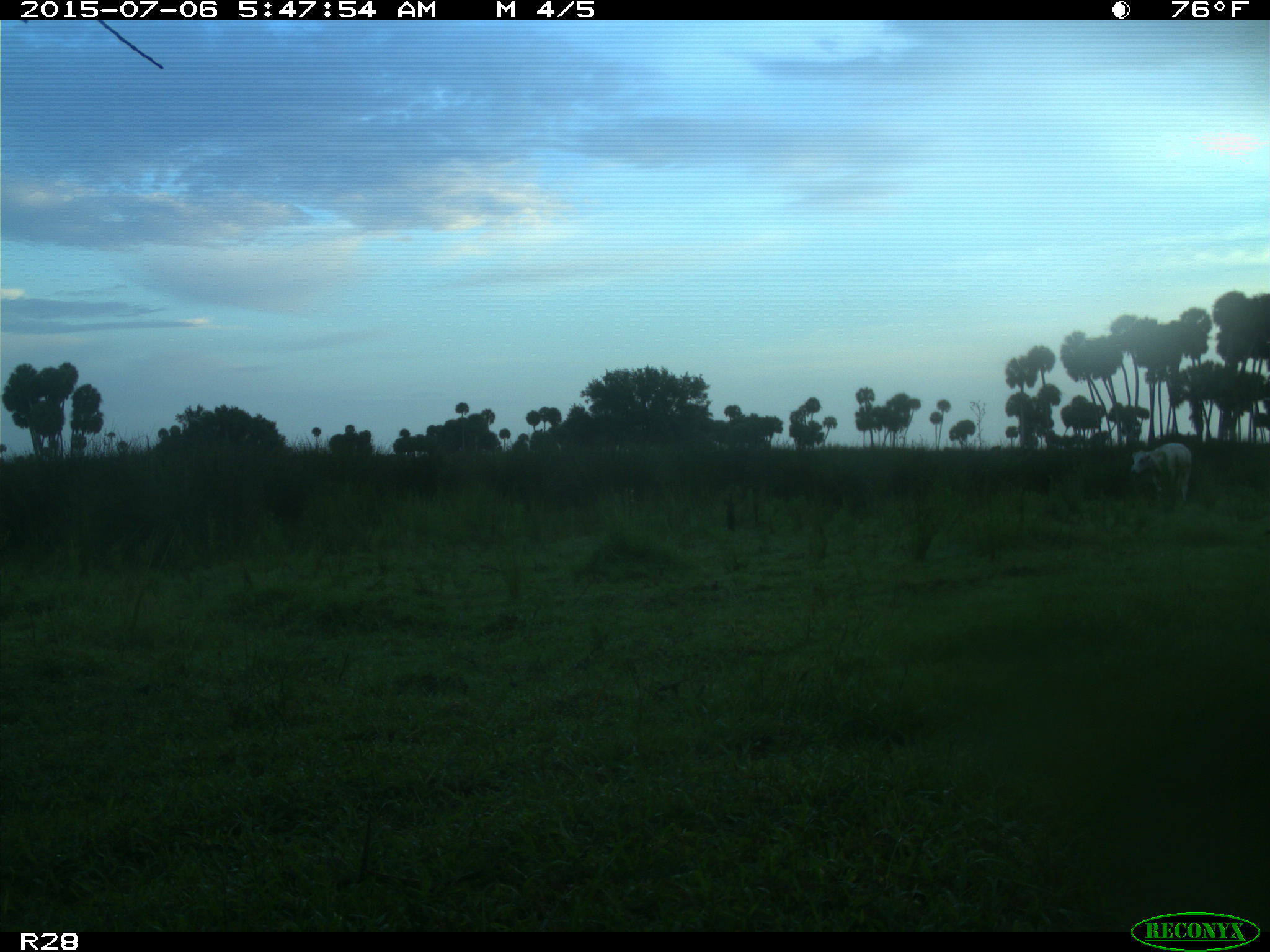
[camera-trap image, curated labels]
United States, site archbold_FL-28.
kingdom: Animalia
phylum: Chordata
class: Mammalia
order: Artiodactyla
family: Bovidae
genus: Bos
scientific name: Bos taurus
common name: domestic cow